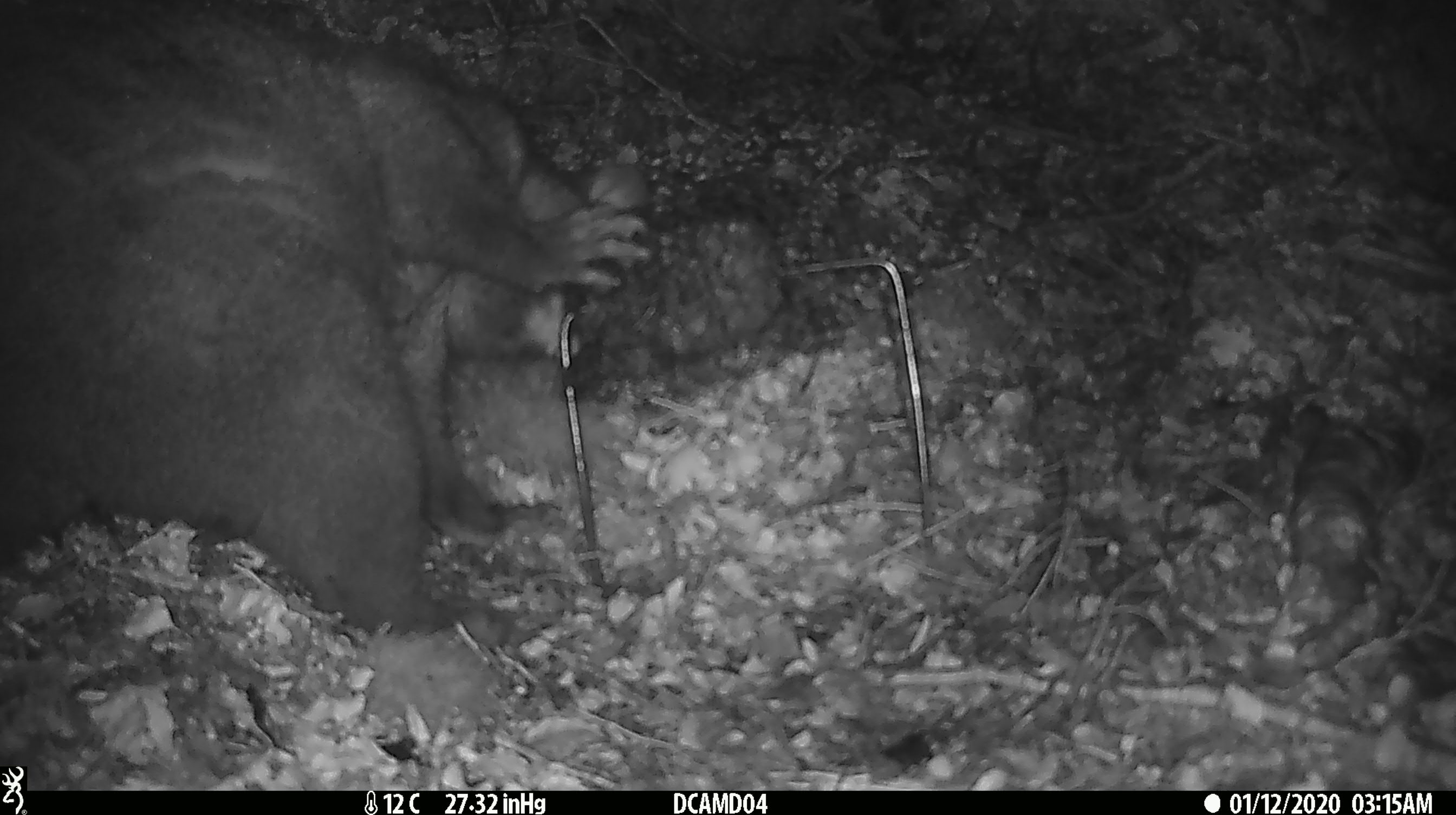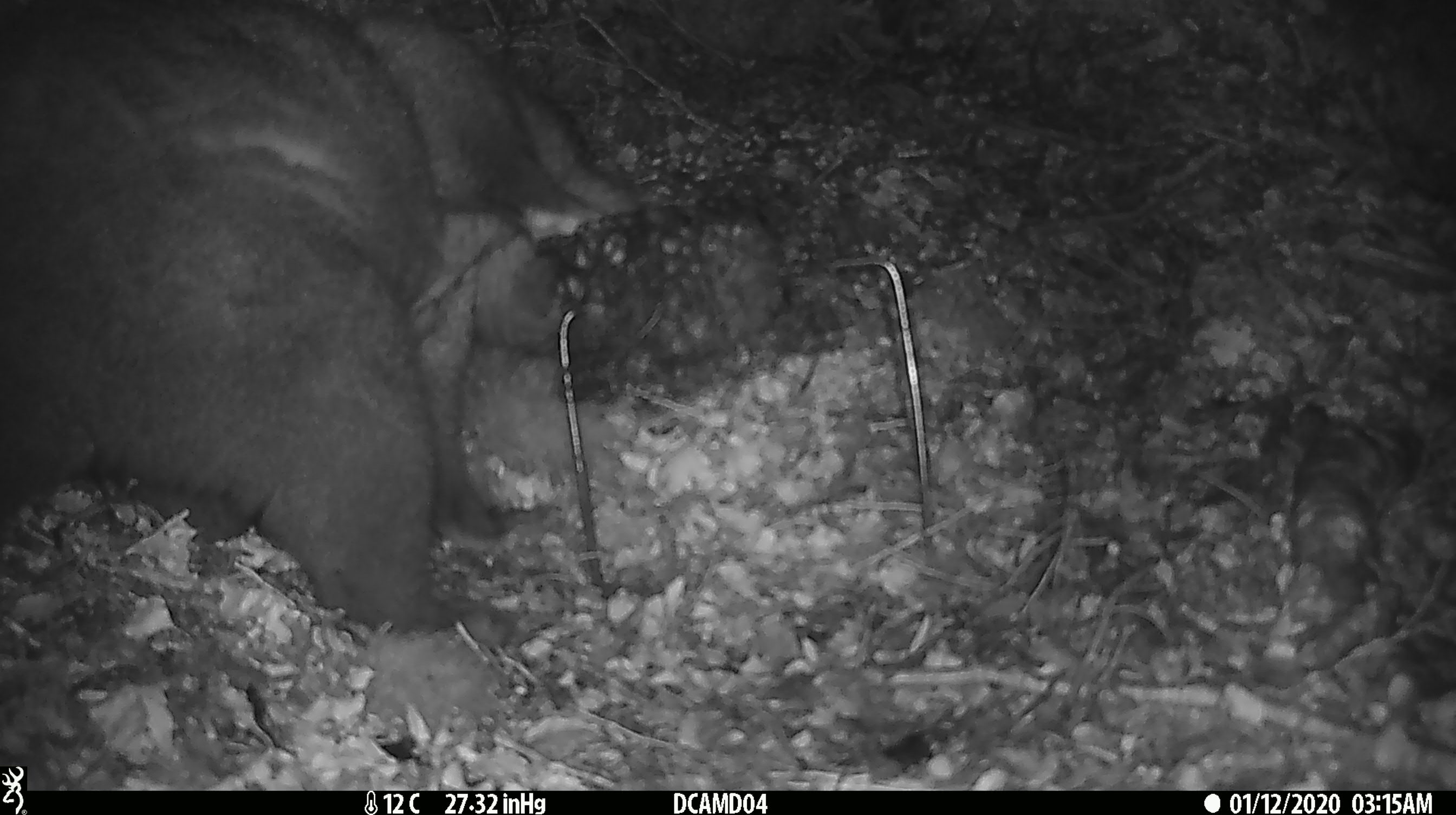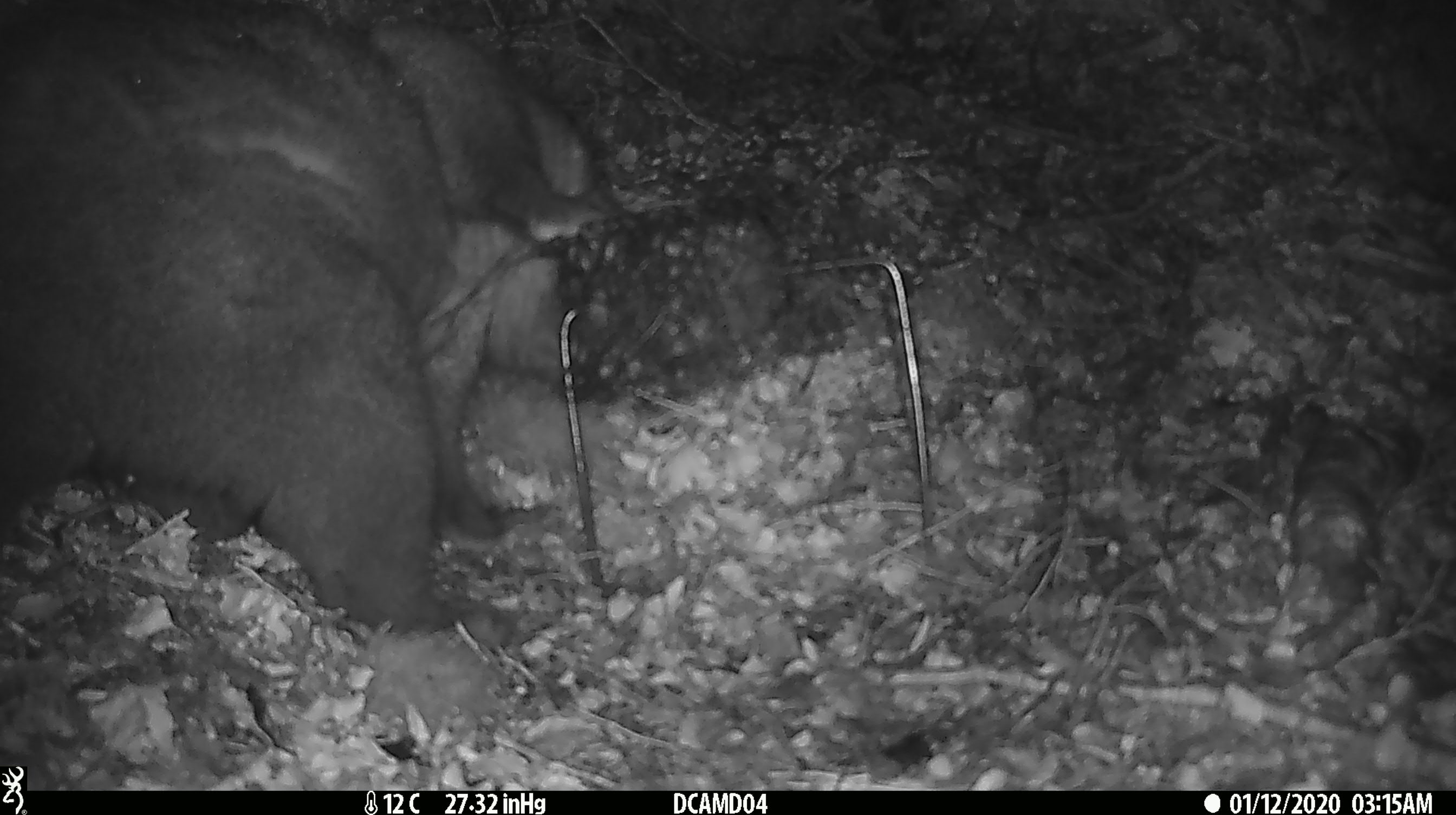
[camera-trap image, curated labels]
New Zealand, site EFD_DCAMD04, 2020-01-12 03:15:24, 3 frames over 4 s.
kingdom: Animalia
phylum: Chordata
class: Mammalia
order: Diprotodontia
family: Phalangeridae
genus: Trichosurus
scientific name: Trichosurus vulpecula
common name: common brushtail possum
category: possum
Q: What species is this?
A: Possum (common brushtail possum) (Trichosurus vulpecula).